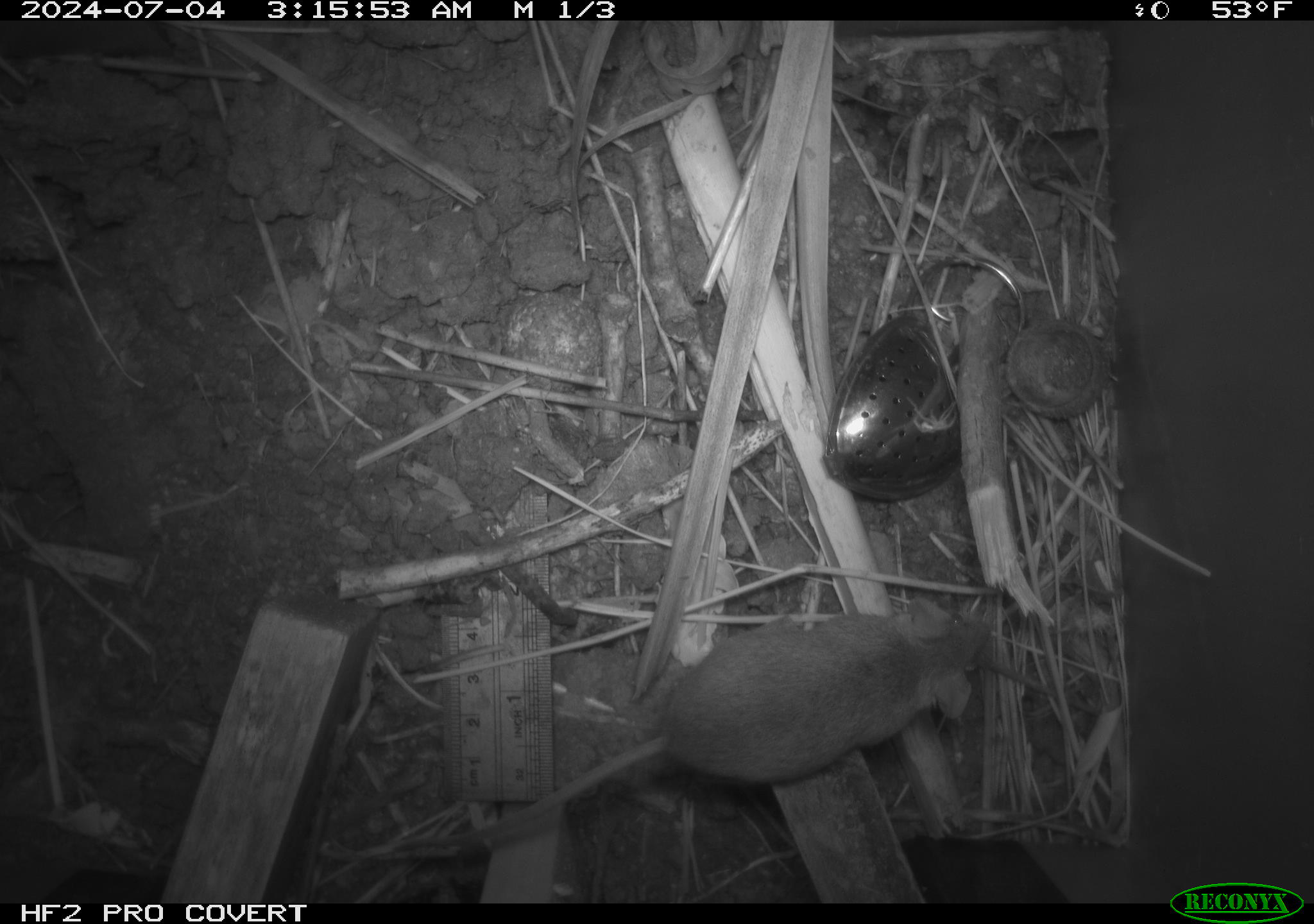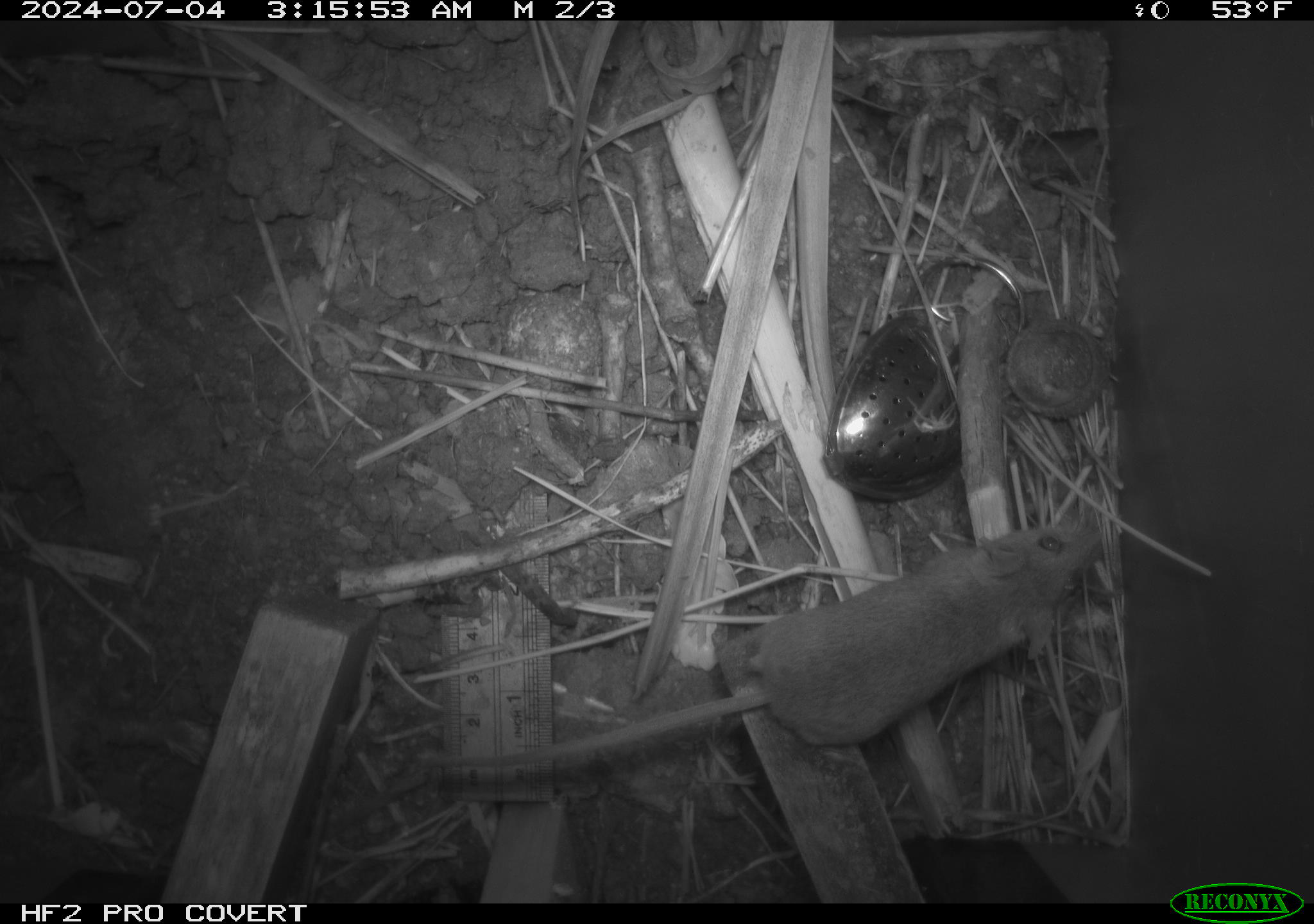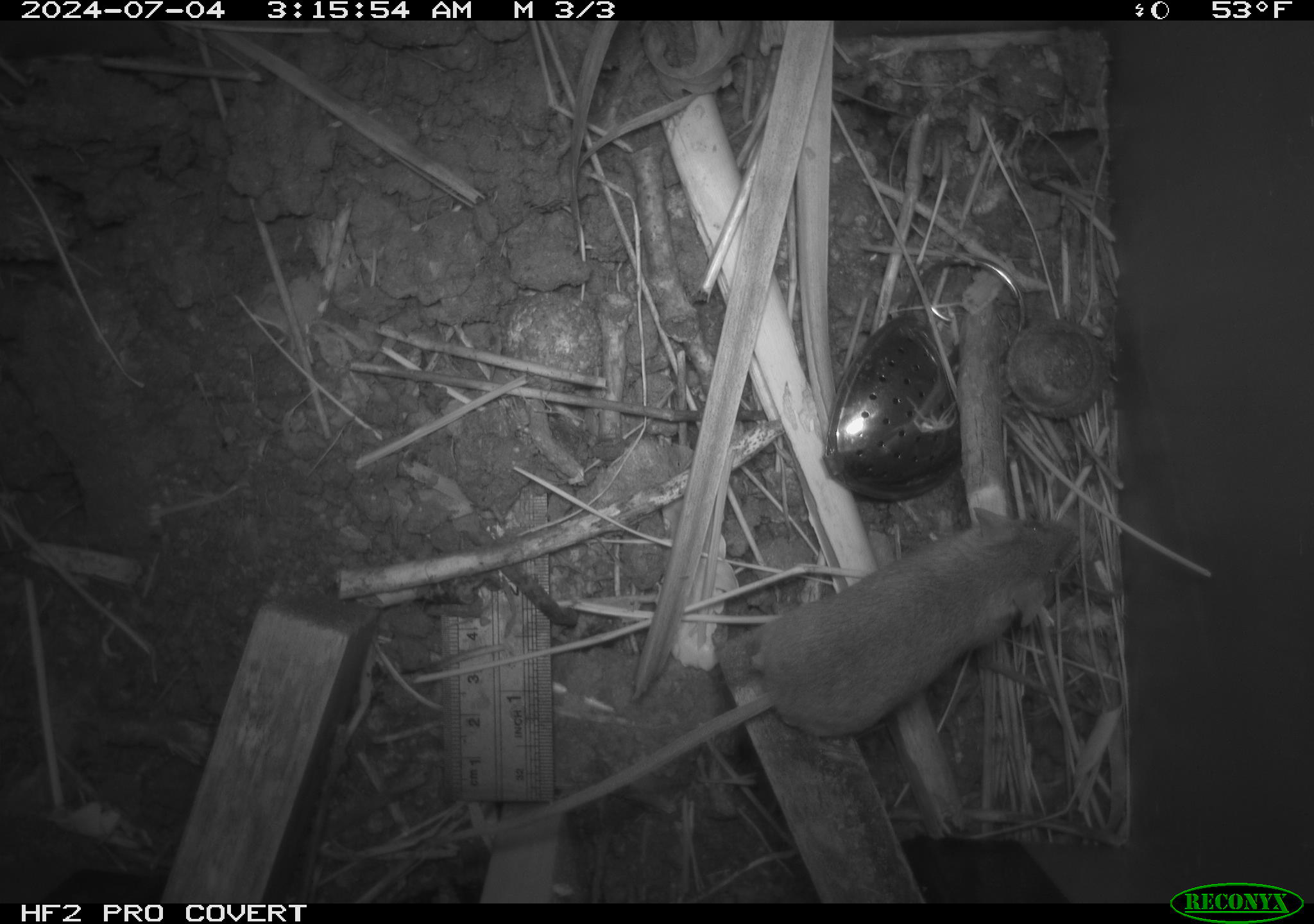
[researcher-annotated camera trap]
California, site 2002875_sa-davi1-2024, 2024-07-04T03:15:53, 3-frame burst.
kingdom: Animalia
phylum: Chordata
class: Mammalia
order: Rodentia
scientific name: Rodentia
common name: mouse species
Mouse species (Rodentia).